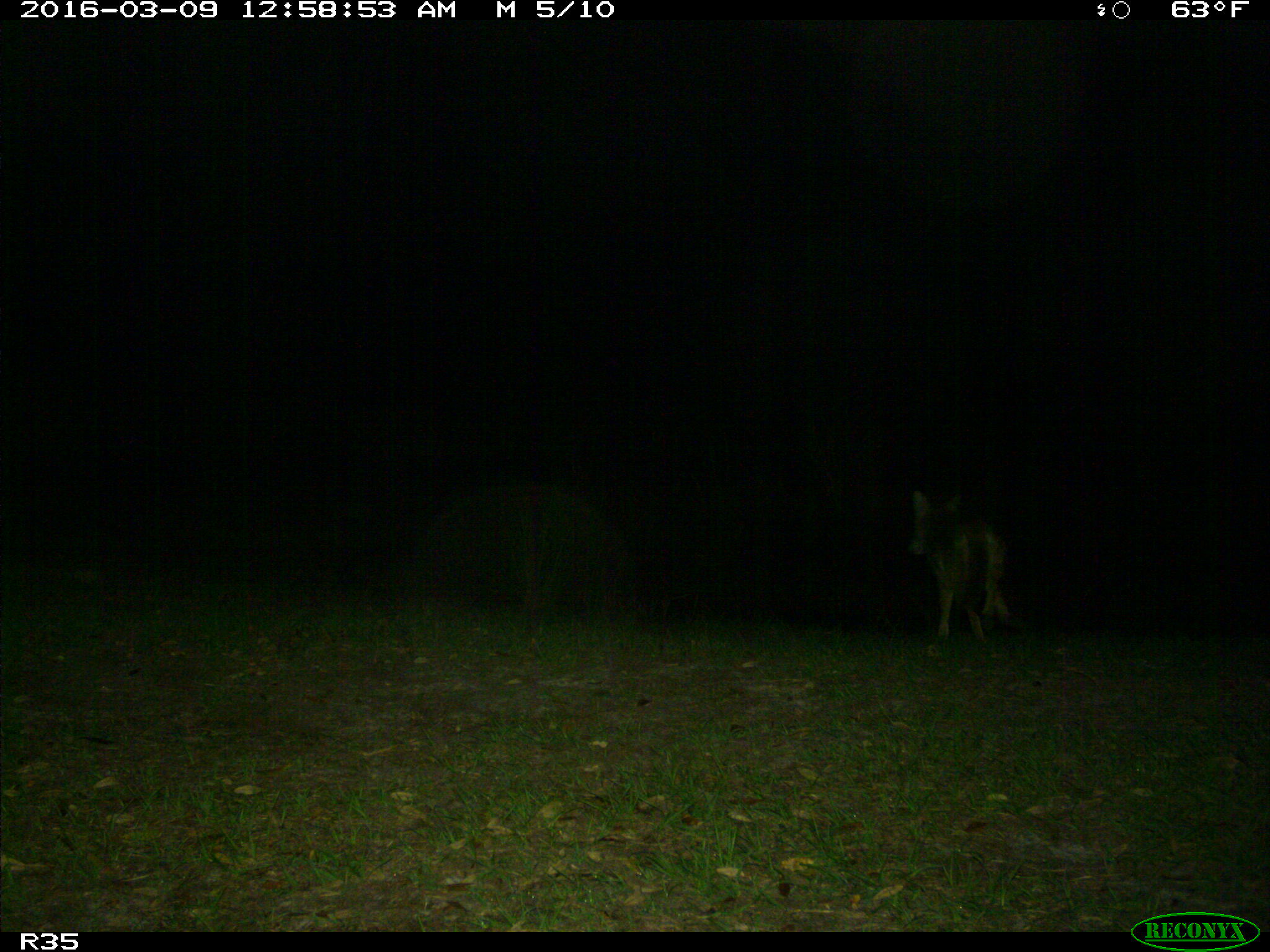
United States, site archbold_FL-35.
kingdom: Animalia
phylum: Chordata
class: Mammalia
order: Carnivora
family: Canidae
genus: Canis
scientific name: Canis latrans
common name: coyote